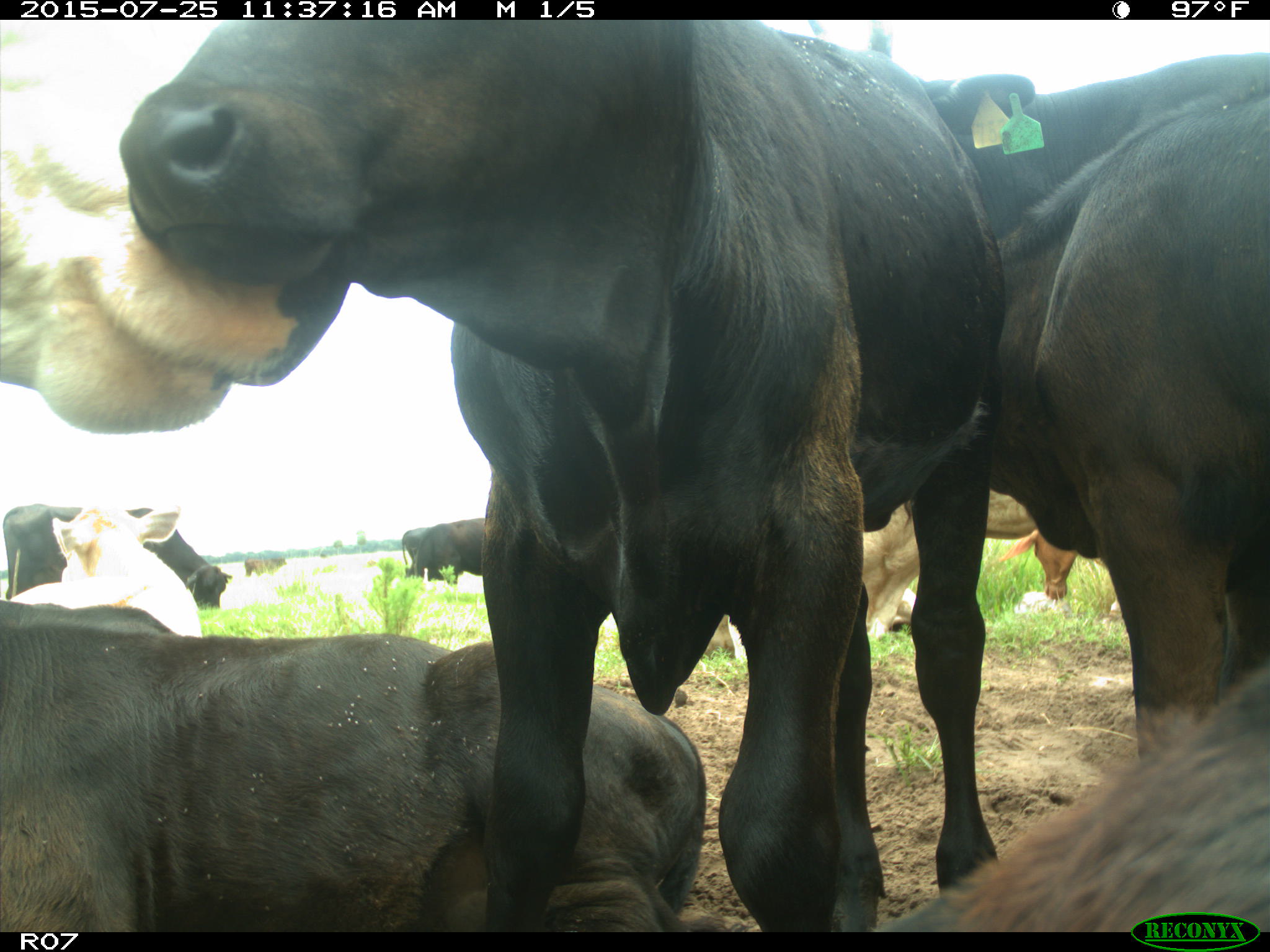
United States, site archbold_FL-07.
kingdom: Animalia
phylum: Chordata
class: Mammalia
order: Artiodactyla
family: Bovidae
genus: Bos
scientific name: Bos taurus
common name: domestic cow